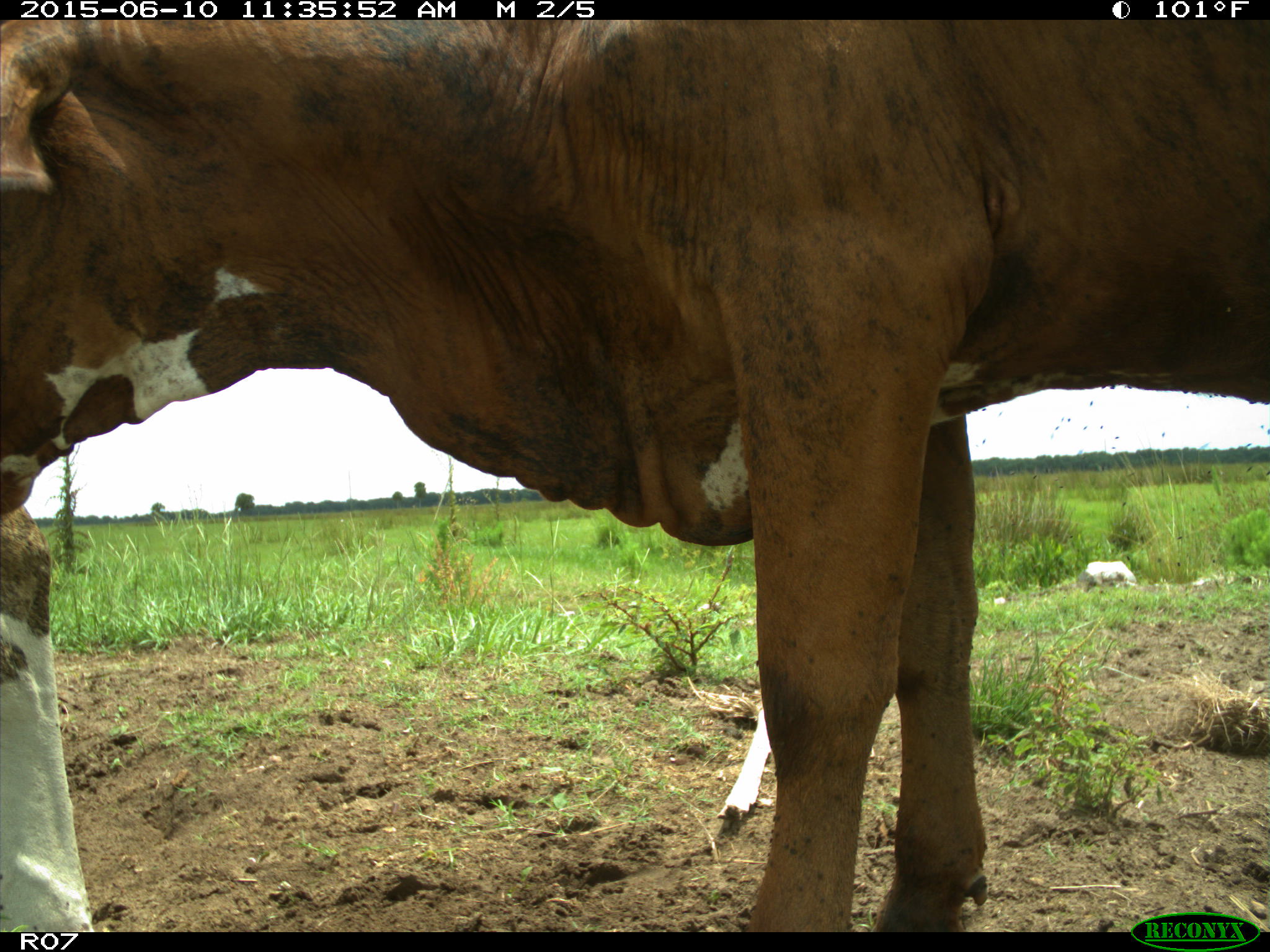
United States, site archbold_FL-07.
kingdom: Animalia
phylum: Chordata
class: Mammalia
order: Artiodactyla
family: Bovidae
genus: Bos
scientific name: Bos taurus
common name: domestic cow